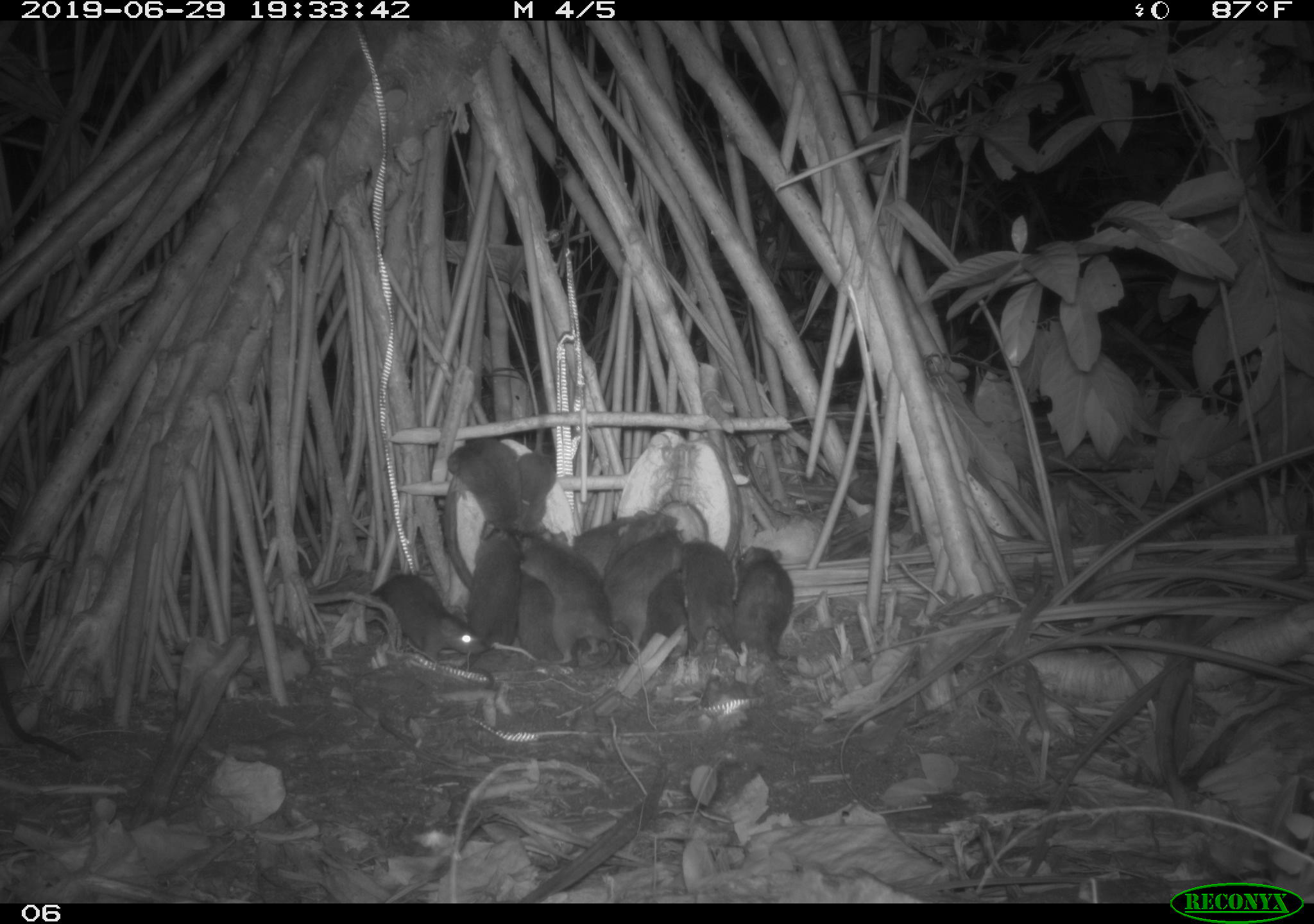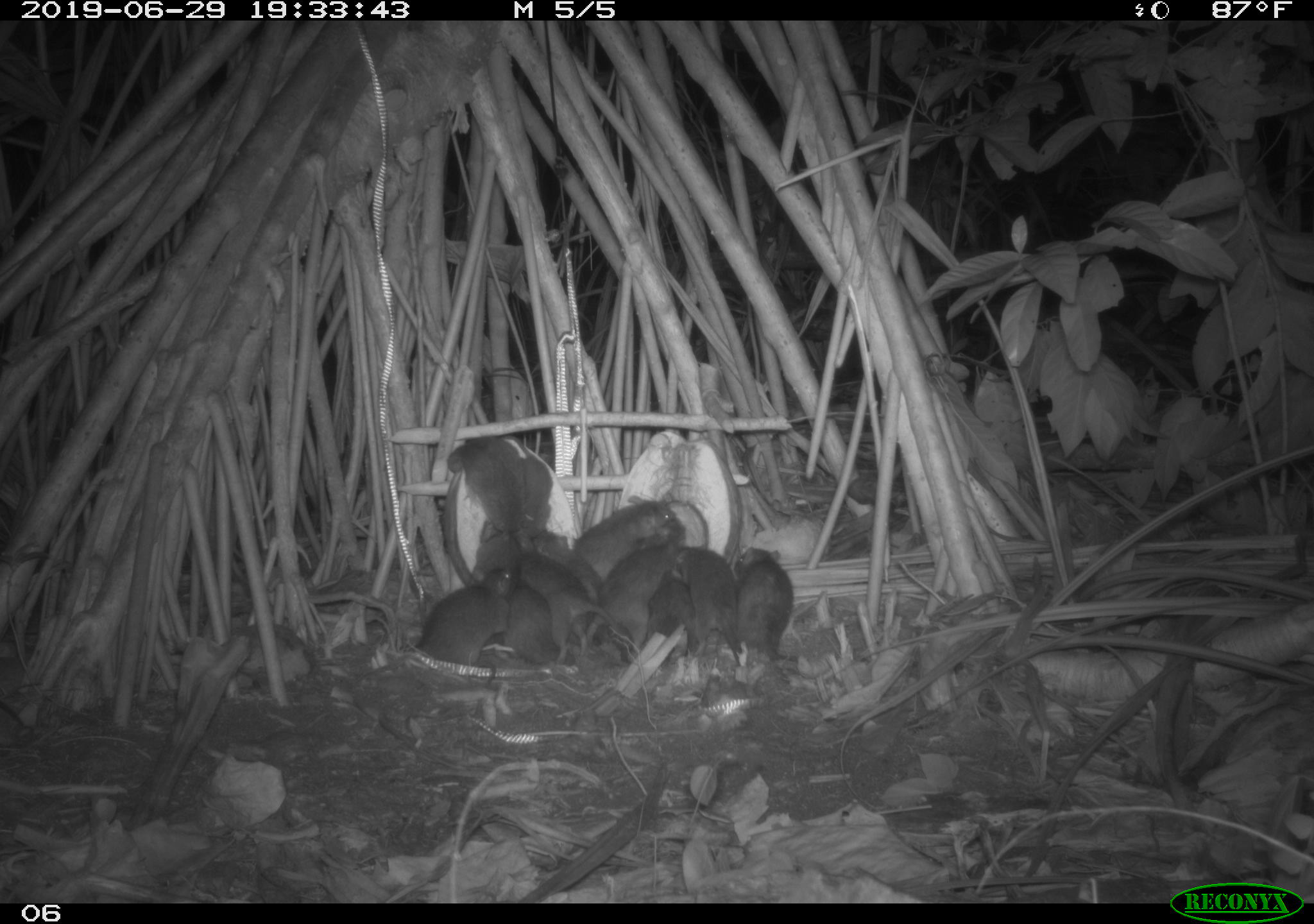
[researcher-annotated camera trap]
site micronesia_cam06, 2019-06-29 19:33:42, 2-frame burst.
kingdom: Animalia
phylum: Chordata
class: Mammalia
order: Rodentia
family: Muridae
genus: Rattus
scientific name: Rattus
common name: rat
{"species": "rat (Rattus)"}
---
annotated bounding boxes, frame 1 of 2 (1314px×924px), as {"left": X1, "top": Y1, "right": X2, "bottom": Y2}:
rat: {"left": 523, "top": 522, "right": 622, "bottom": 670}; {"left": 588, "top": 526, "right": 692, "bottom": 661}; {"left": 355, "top": 569, "right": 479, "bottom": 672}; {"left": 676, "top": 535, "right": 743, "bottom": 665}; {"left": 461, "top": 534, "right": 535, "bottom": 651}; {"left": 731, "top": 545, "right": 800, "bottom": 669}; {"left": 443, "top": 434, "right": 523, "bottom": 540}; {"left": 517, "top": 531, "right": 572, "bottom": 656}; {"left": 637, "top": 569, "right": 692, "bottom": 667}; {"left": 513, "top": 420, "right": 558, "bottom": 535}; {"left": 608, "top": 506, "right": 680, "bottom": 570}; {"left": 574, "top": 515, "right": 643, "bottom": 575}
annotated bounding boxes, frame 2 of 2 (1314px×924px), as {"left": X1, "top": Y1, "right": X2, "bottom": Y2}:
rat: {"left": 402, "top": 565, "right": 526, "bottom": 680}; {"left": 513, "top": 527, "right": 619, "bottom": 661}; {"left": 580, "top": 536, "right": 683, "bottom": 664}; {"left": 538, "top": 528, "right": 633, "bottom": 660}; {"left": 443, "top": 428, "right": 527, "bottom": 551}; {"left": 576, "top": 493, "right": 686, "bottom": 583}; {"left": 670, "top": 535, "right": 745, "bottom": 667}; {"left": 731, "top": 544, "right": 807, "bottom": 669}; {"left": 641, "top": 567, "right": 701, "bottom": 670}; {"left": 501, "top": 431, "right": 556, "bottom": 542}; {"left": 506, "top": 581, "right": 571, "bottom": 667}; {"left": 473, "top": 524, "right": 536, "bottom": 590}